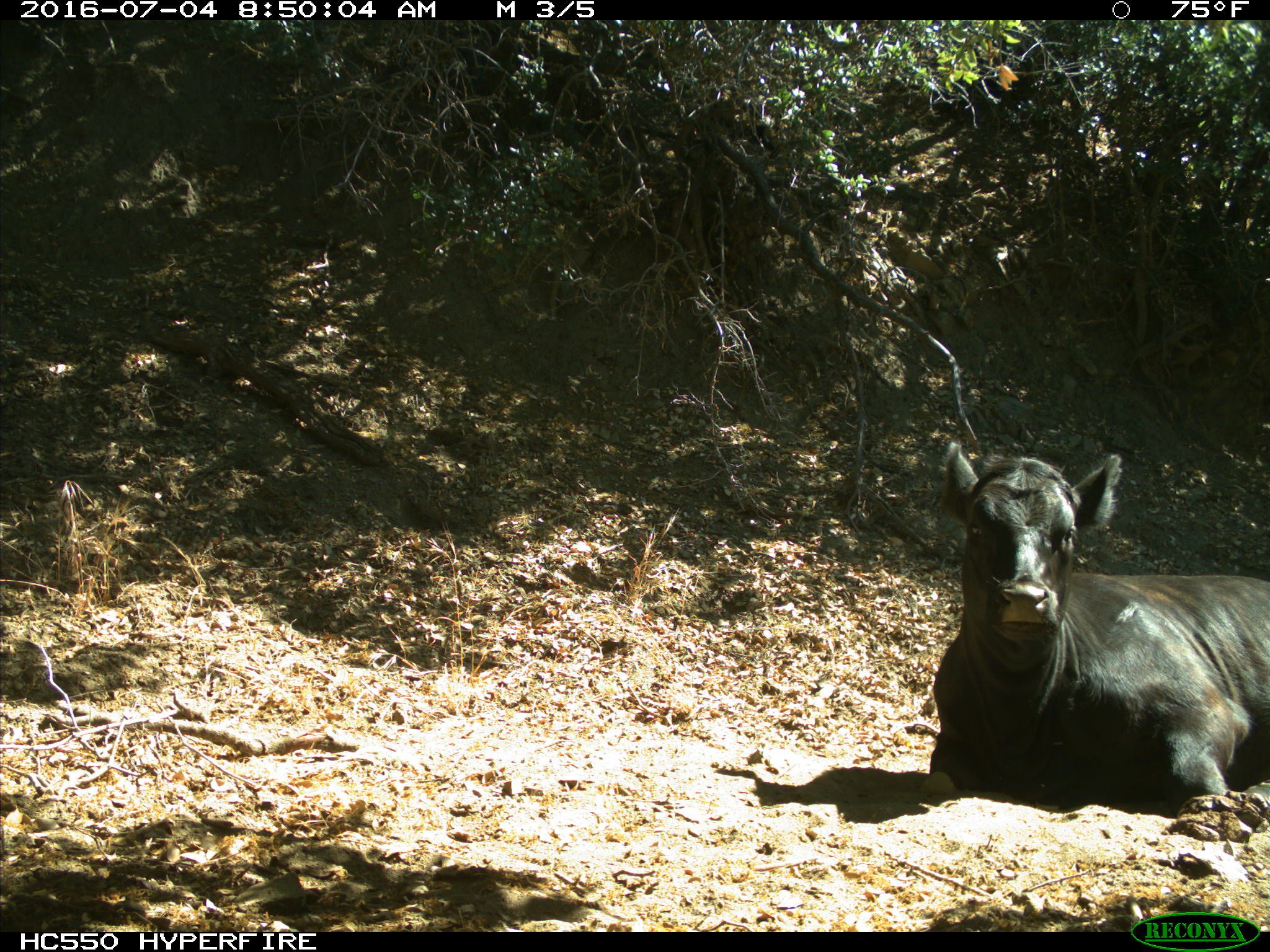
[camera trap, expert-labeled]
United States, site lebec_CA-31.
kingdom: Animalia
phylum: Chordata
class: Mammalia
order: Artiodactyla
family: Bovidae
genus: Bos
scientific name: Bos taurus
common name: domestic cow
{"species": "Bos taurus (domestic cow)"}